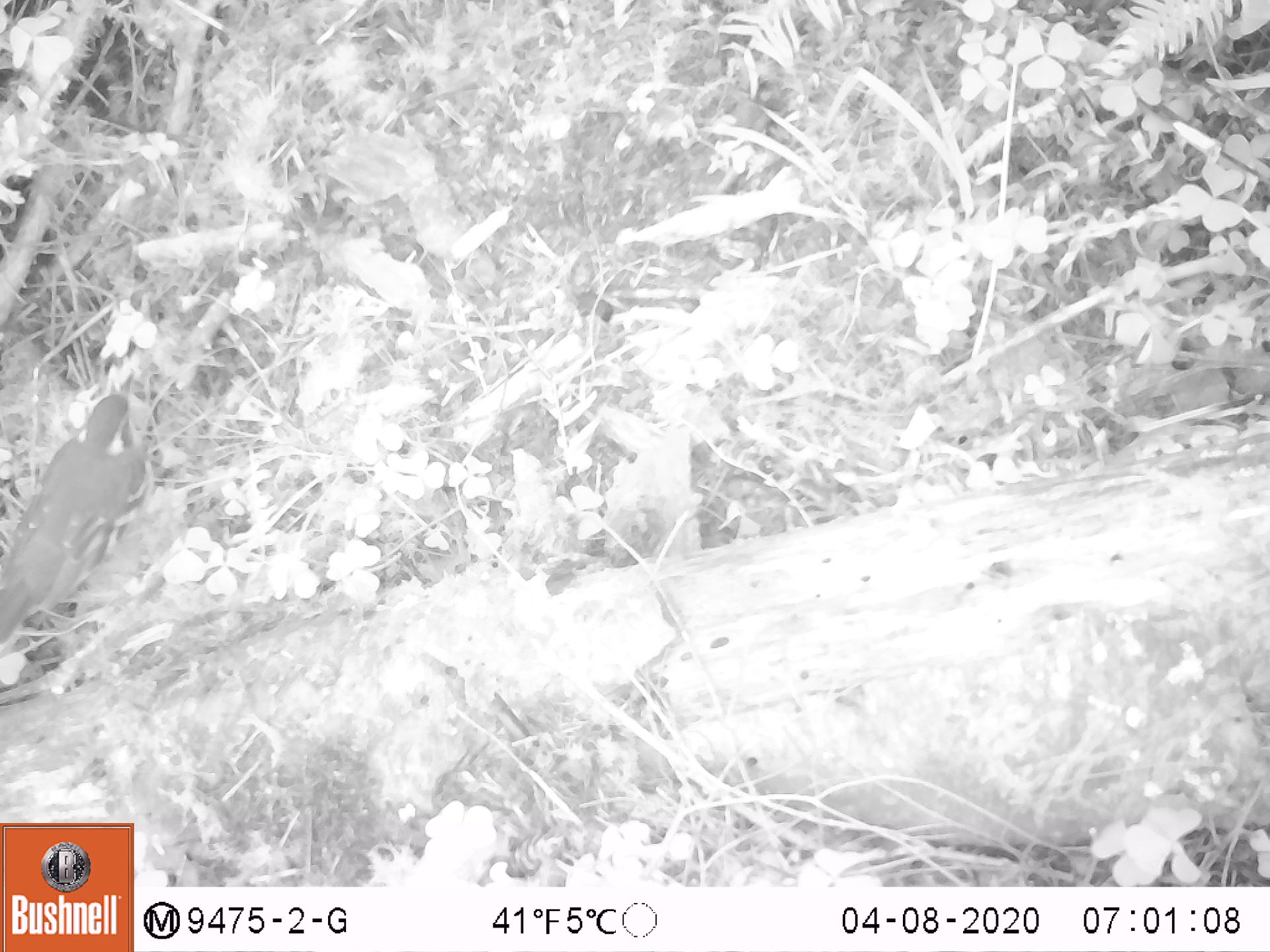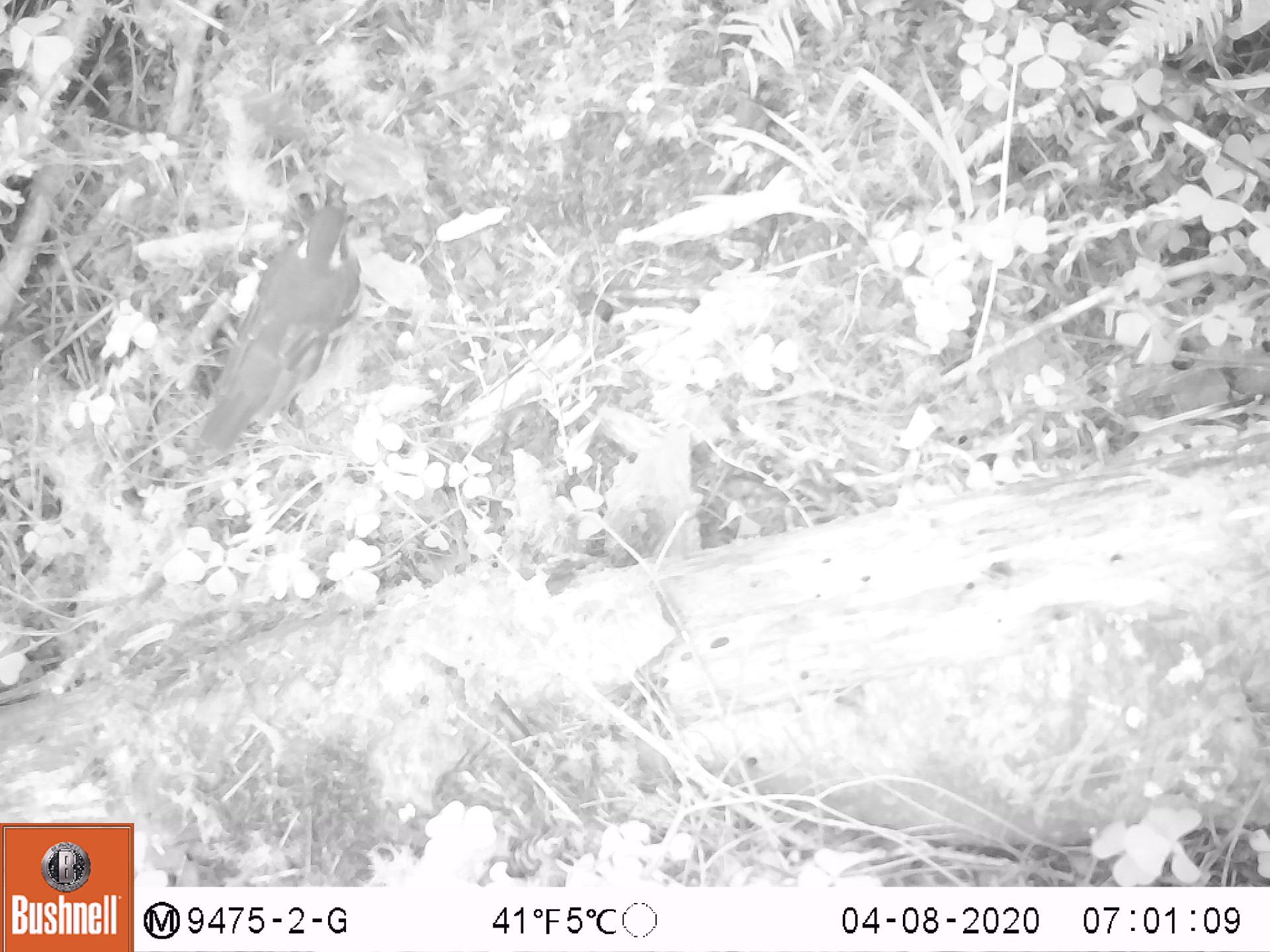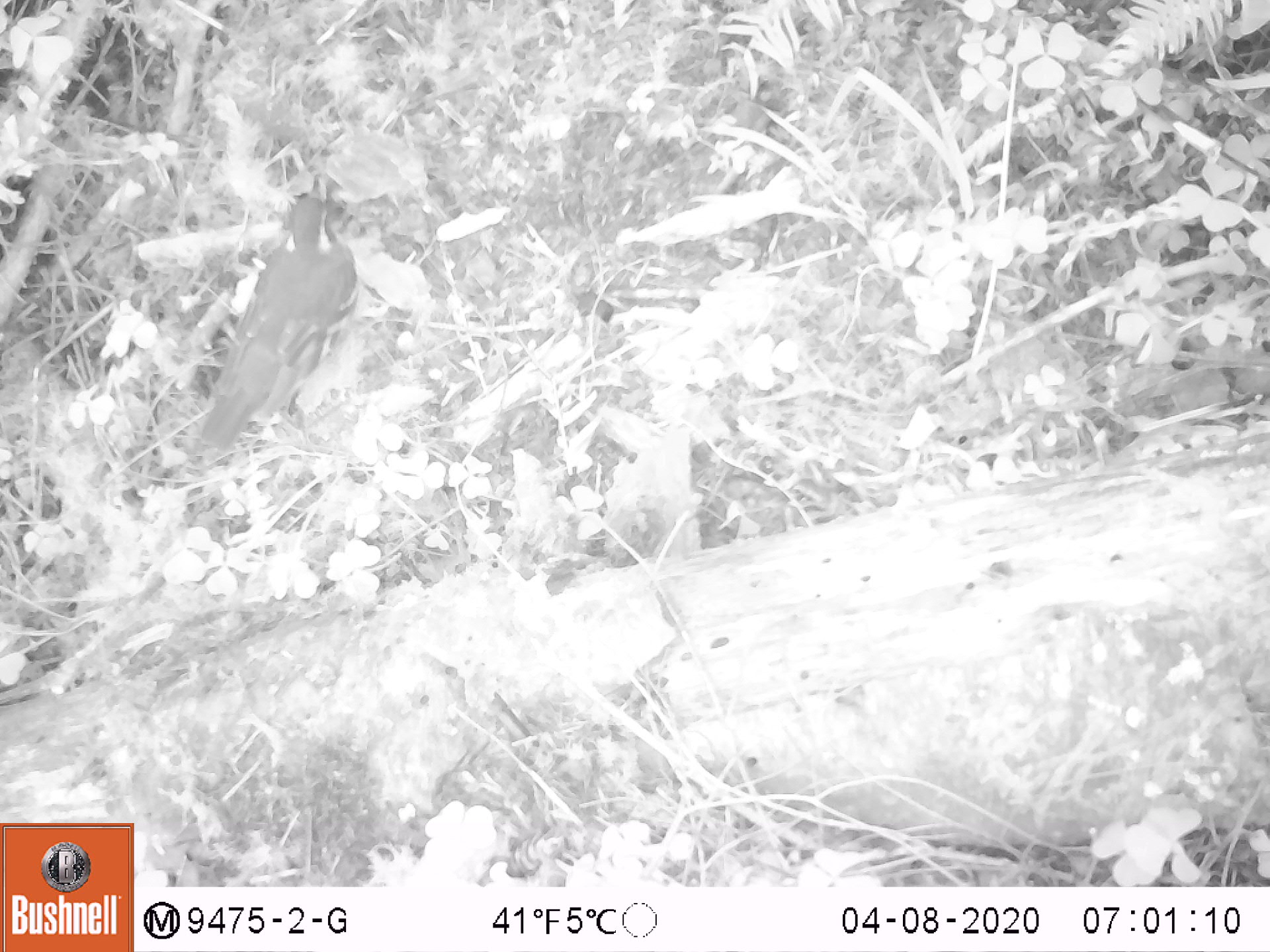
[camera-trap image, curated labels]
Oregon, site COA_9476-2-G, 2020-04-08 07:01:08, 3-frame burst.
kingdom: Animalia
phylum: Chordata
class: Aves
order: Passeriformes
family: Turdidae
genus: Ixoreus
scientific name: Ixoreus naevius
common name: varied thrush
Varied thrush (Ixoreus naevius).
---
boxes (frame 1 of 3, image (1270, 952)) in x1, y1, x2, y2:
varied thrush: 6, 364, 154, 632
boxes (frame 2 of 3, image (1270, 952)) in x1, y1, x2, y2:
varied thrush: 200, 184, 361, 455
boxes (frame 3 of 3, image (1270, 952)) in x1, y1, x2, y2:
varied thrush: 197, 172, 357, 452